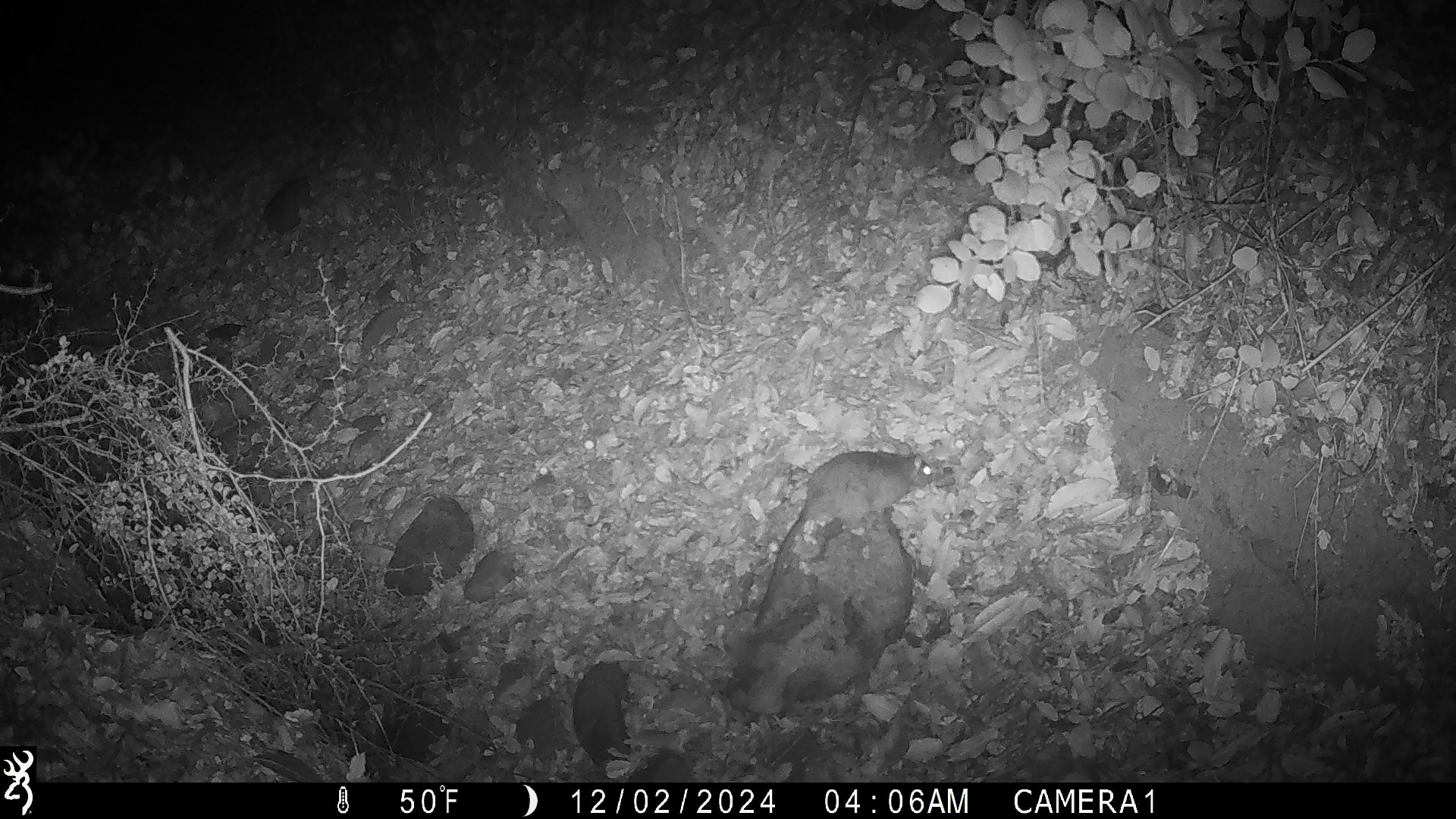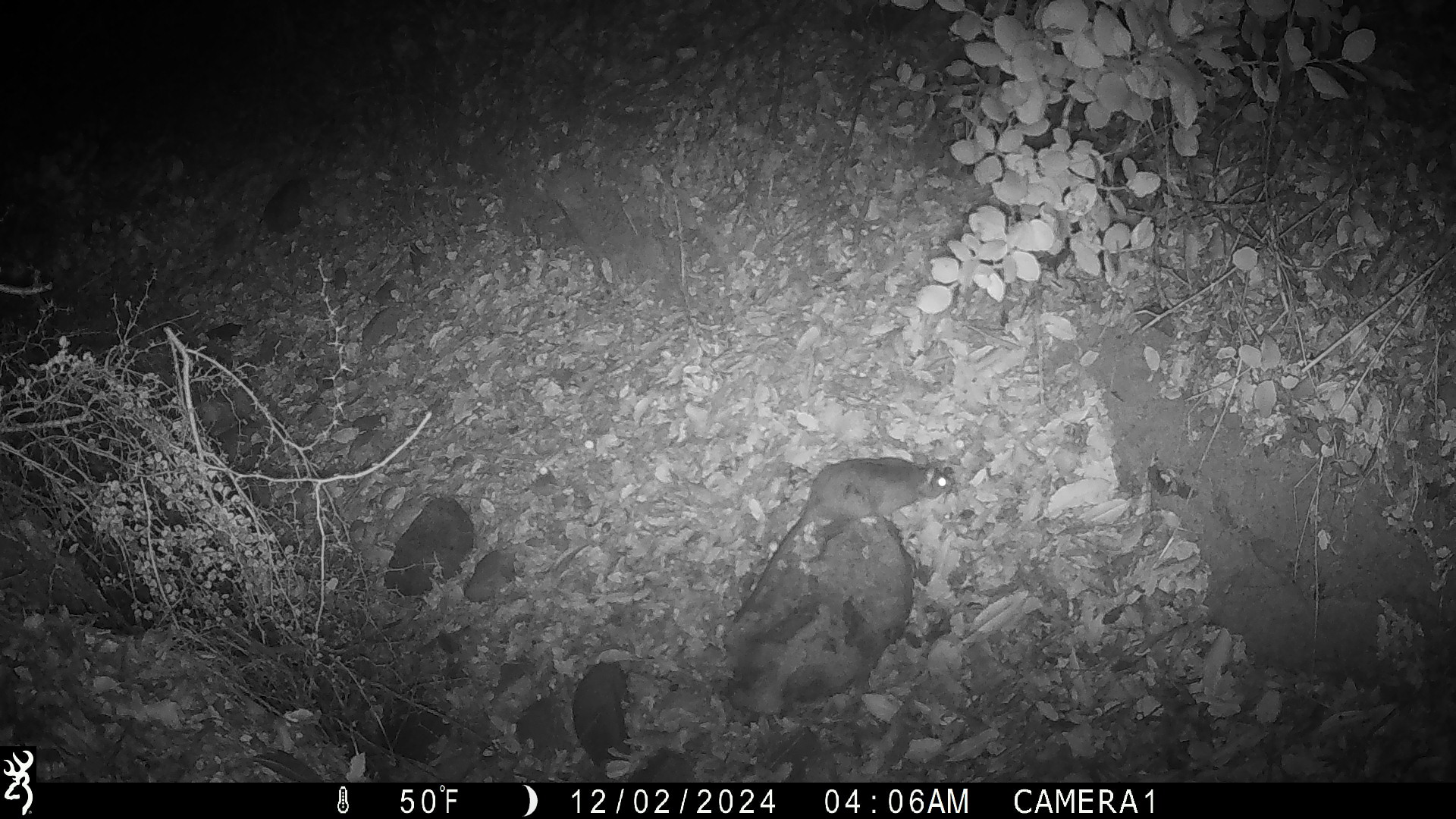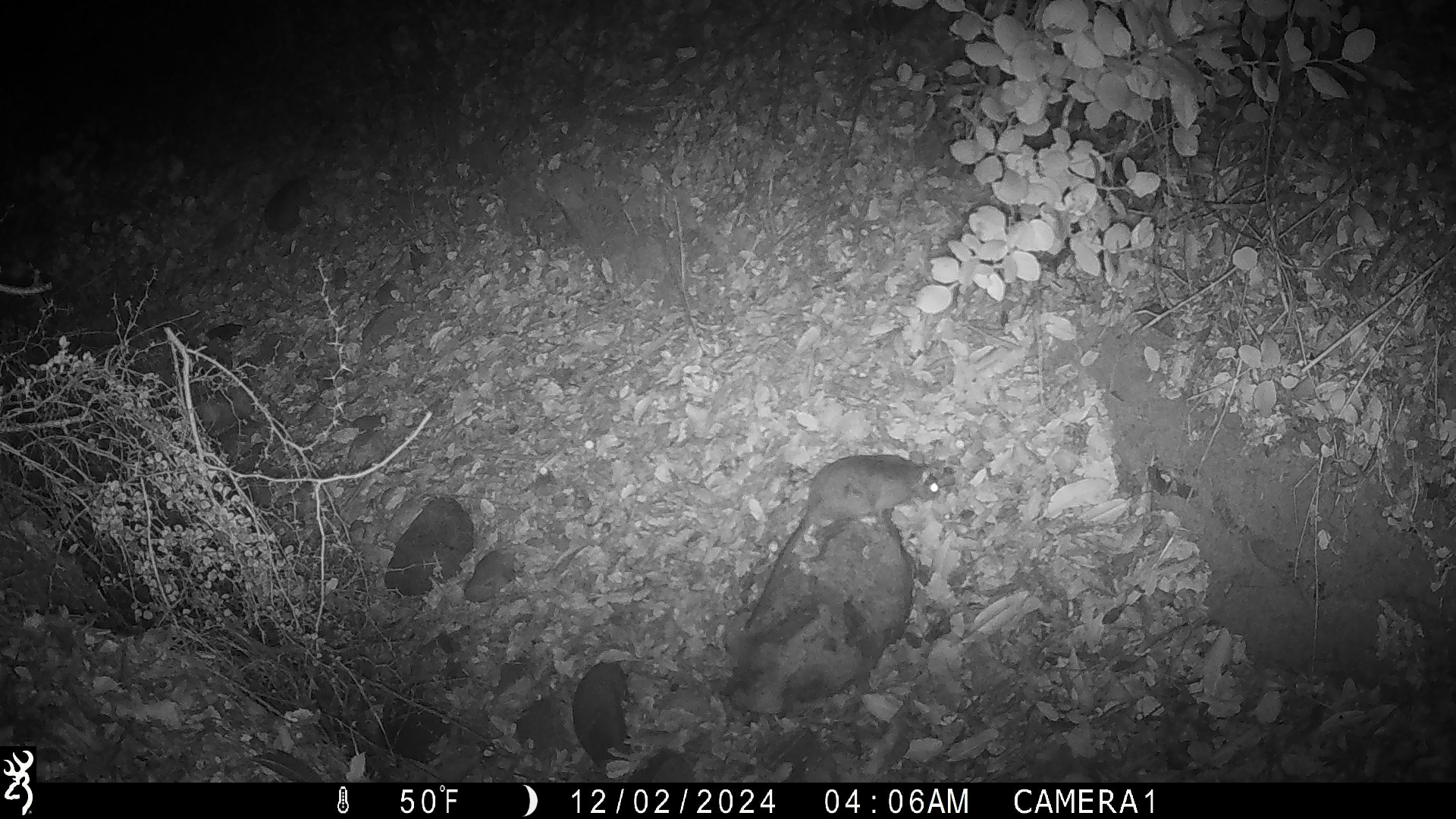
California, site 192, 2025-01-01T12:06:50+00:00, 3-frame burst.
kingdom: Animalia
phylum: Chordata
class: Mammalia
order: Rodentia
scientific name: Rodentia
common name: mouse or rat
Mouse or rat (Rodentia).